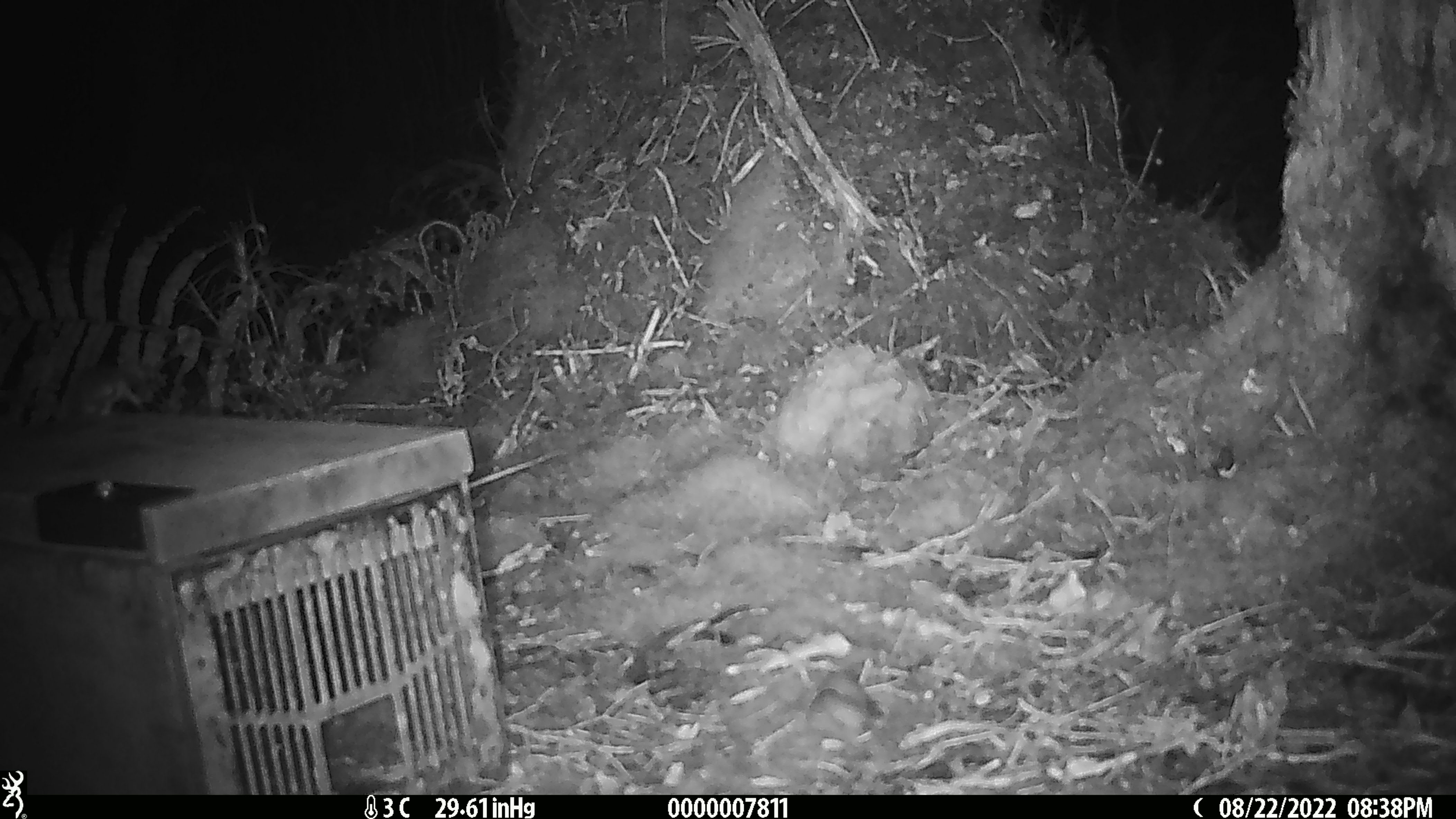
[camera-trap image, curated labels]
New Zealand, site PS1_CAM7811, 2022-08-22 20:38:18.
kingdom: Animalia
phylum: Chordata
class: Mammalia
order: Rodentia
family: Muridae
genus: Mus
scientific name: Mus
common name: mouse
Mouse (Mus).